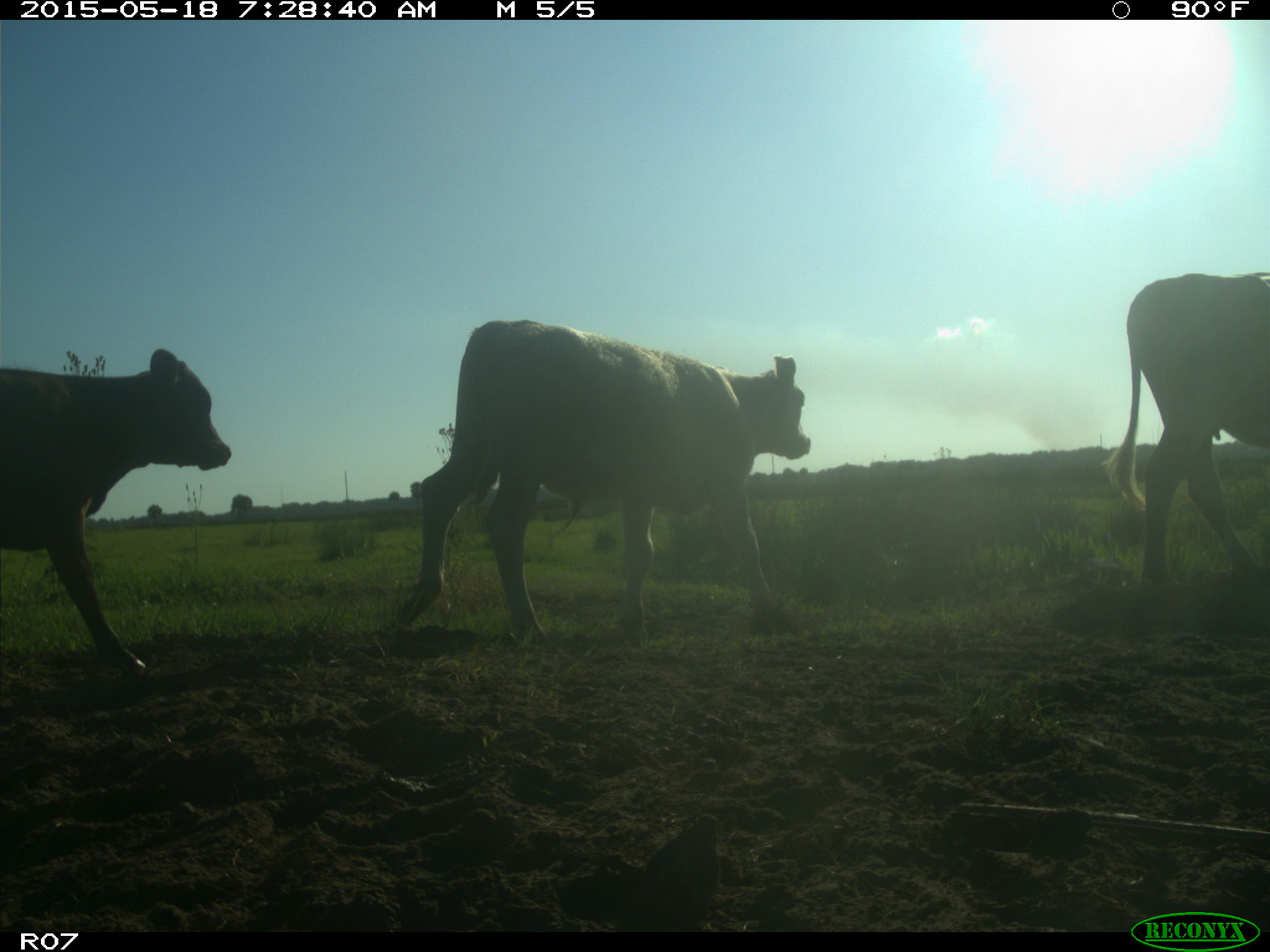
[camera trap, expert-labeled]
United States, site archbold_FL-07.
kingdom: Animalia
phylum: Chordata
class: Mammalia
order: Artiodactyla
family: Bovidae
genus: Bos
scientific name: Bos taurus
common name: domestic cow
Bos taurus (domestic cow).